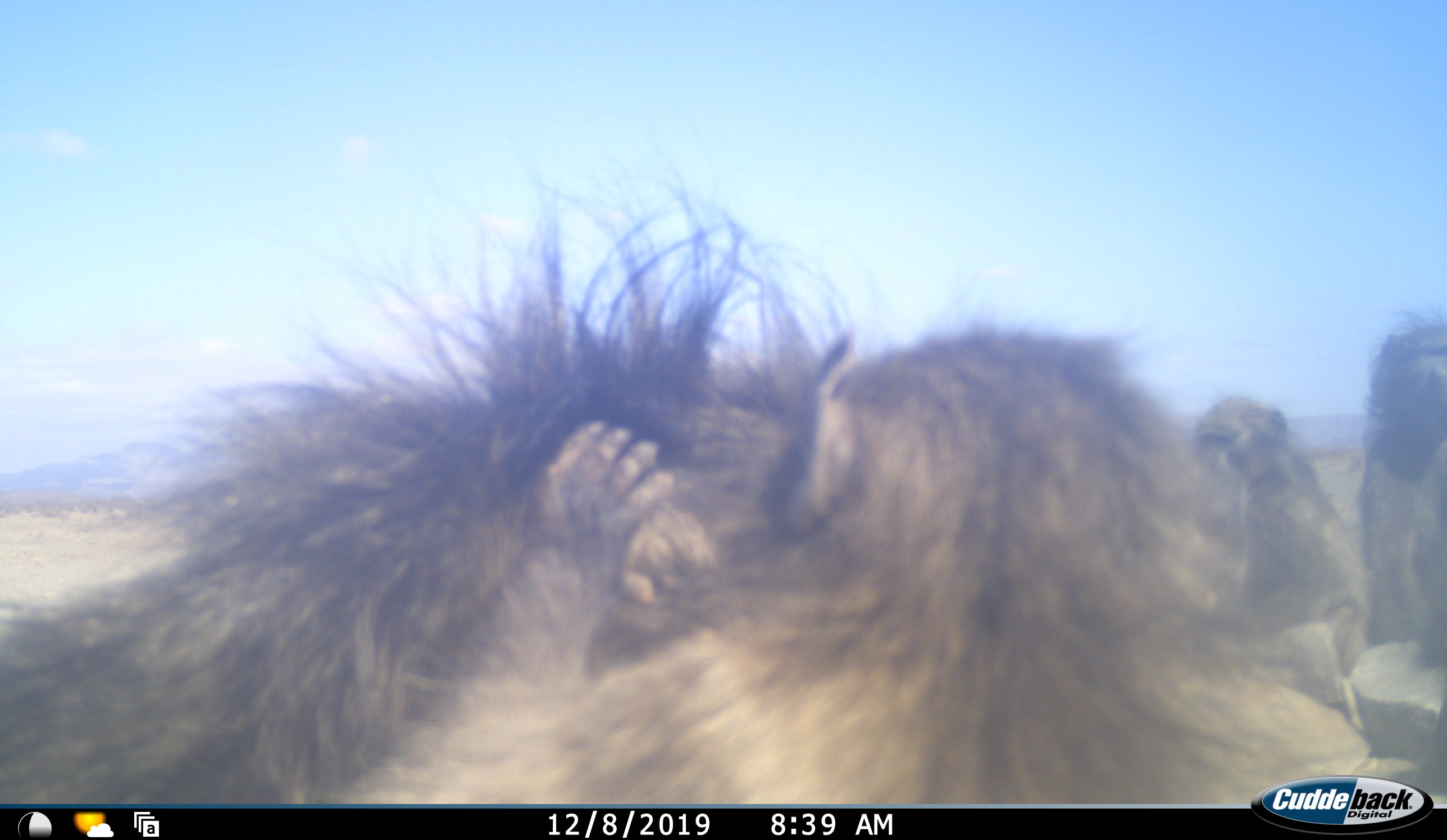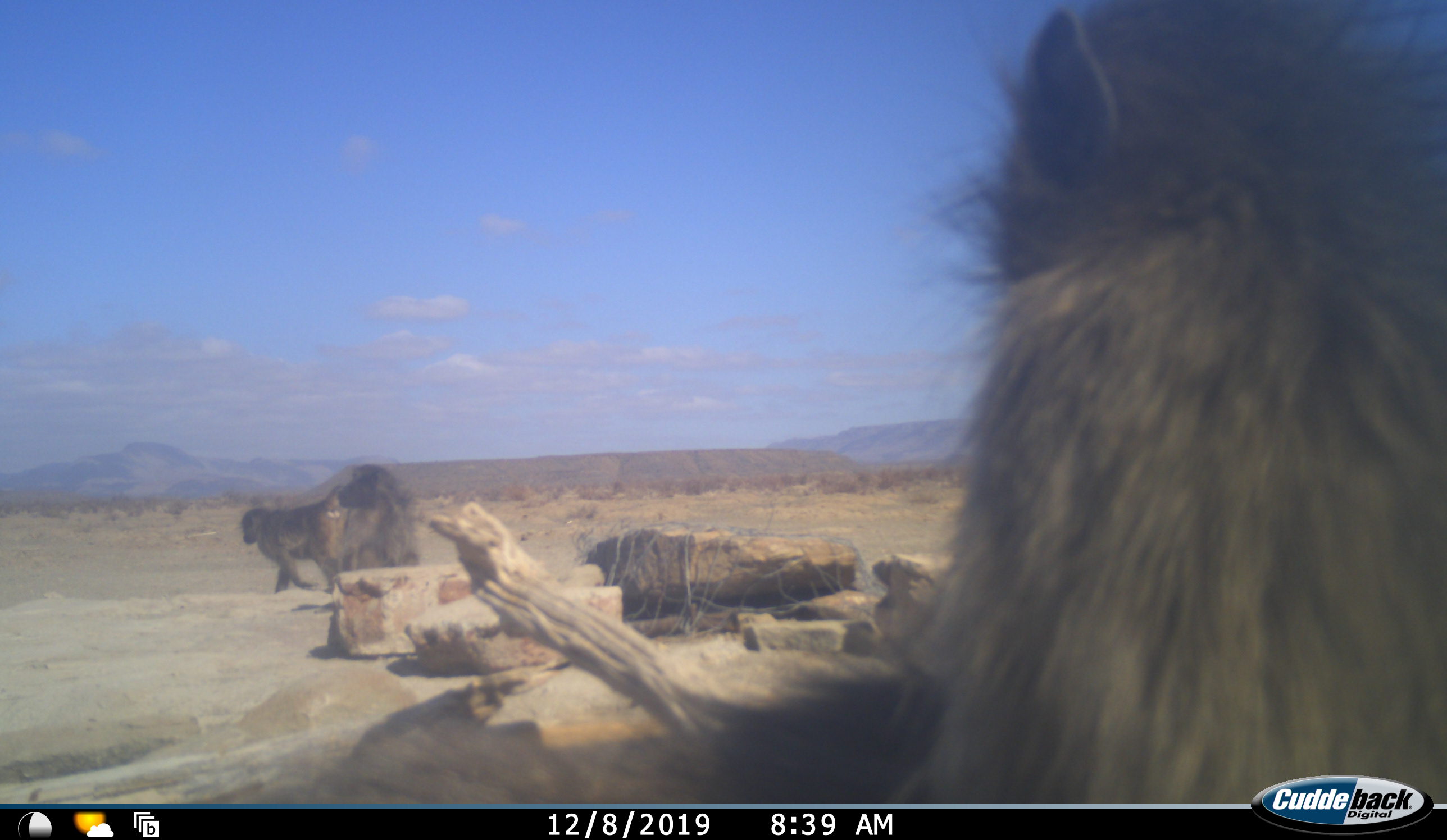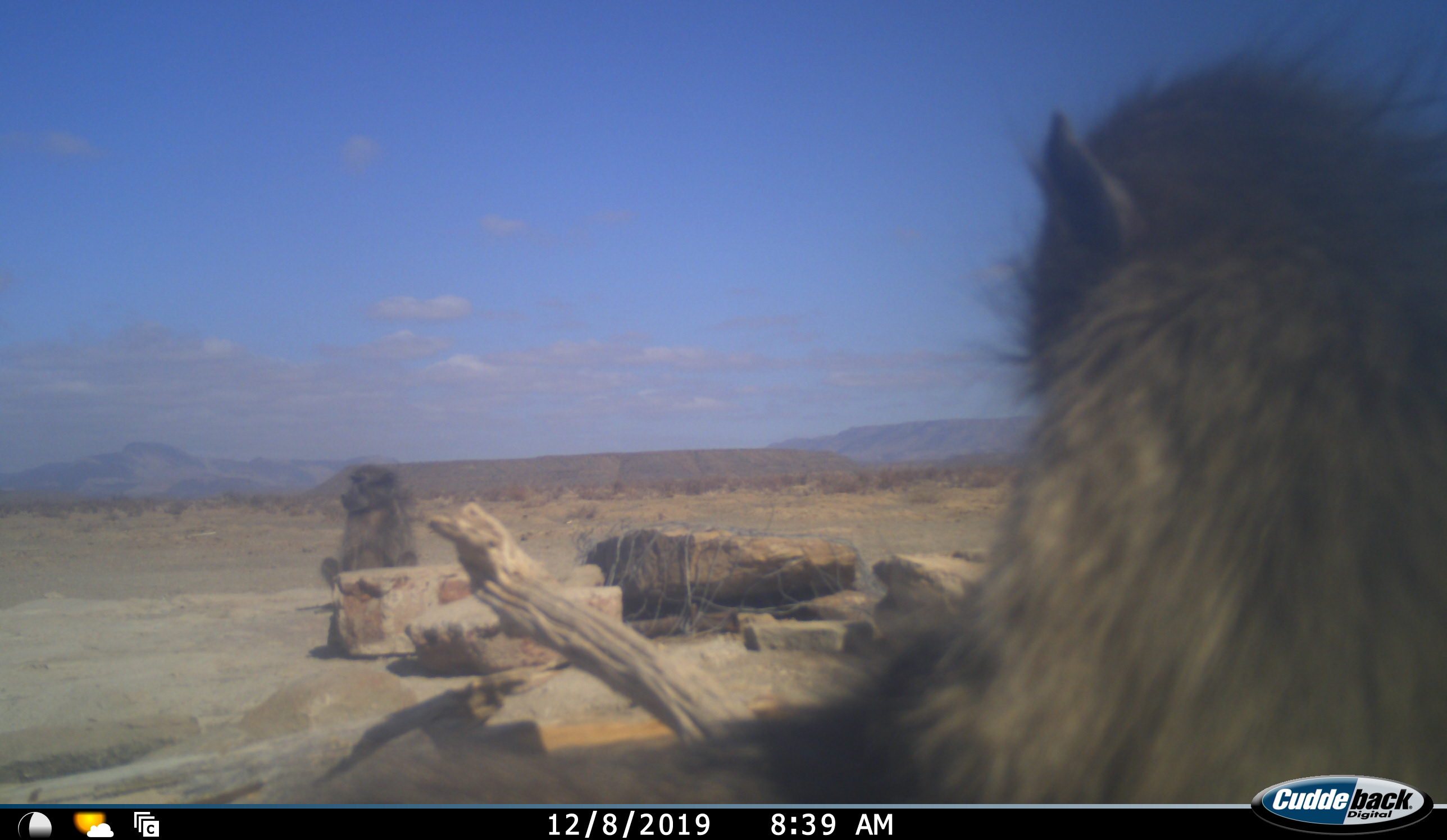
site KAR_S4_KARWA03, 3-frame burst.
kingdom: Animalia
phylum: Chordata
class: Mammalia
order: Primates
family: Cercopithecidae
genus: Papio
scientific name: Papio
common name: baboon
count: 4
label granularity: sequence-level